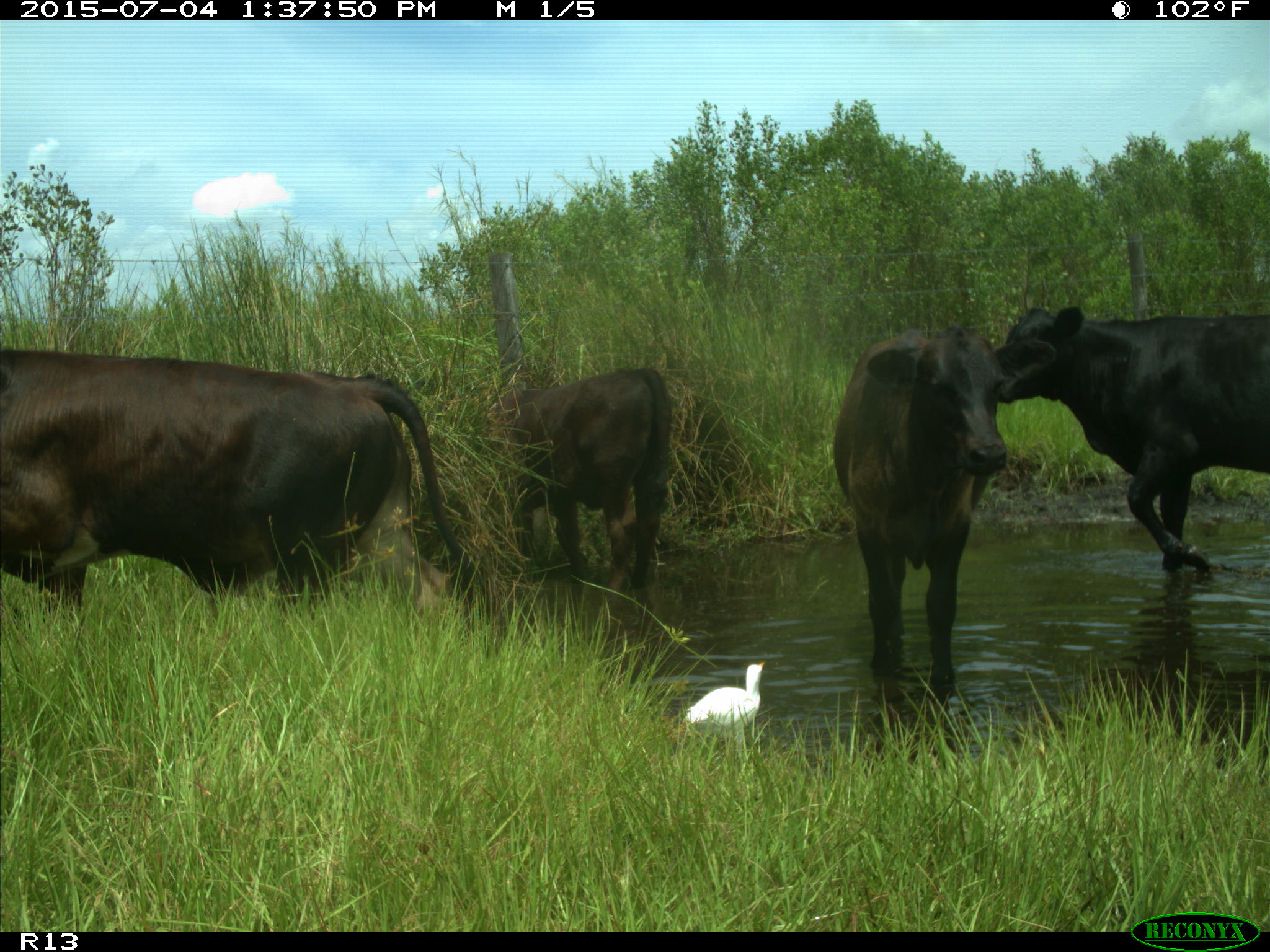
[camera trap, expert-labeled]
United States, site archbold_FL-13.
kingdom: Animalia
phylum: Chordata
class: Mammalia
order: Artiodactyla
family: Bovidae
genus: Bos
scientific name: Bos taurus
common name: domestic cow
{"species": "Bos taurus (domestic cow)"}